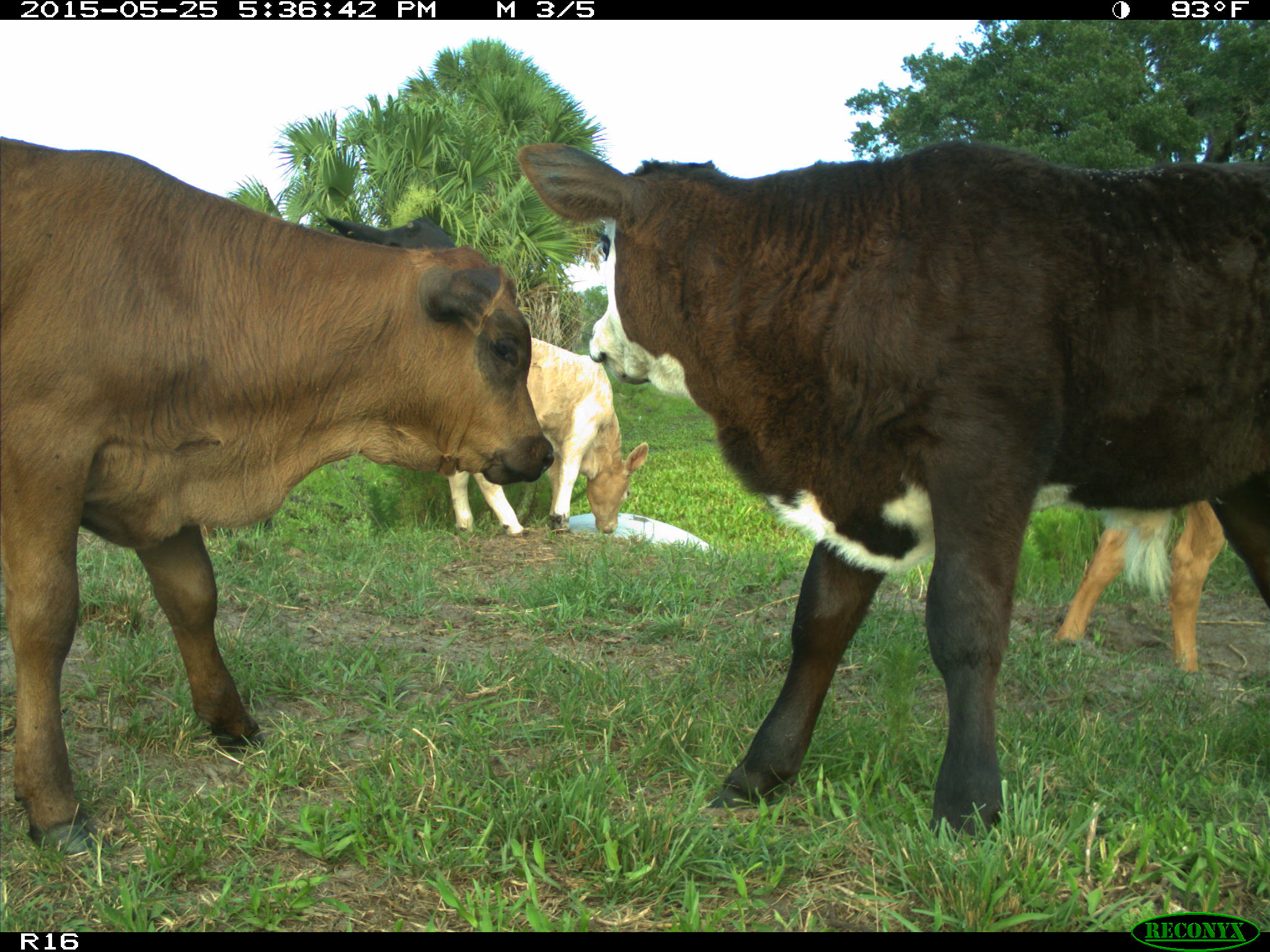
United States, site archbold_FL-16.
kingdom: Animalia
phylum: Chordata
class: Mammalia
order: Artiodactyla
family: Bovidae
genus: Bos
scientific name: Bos taurus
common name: domestic cow